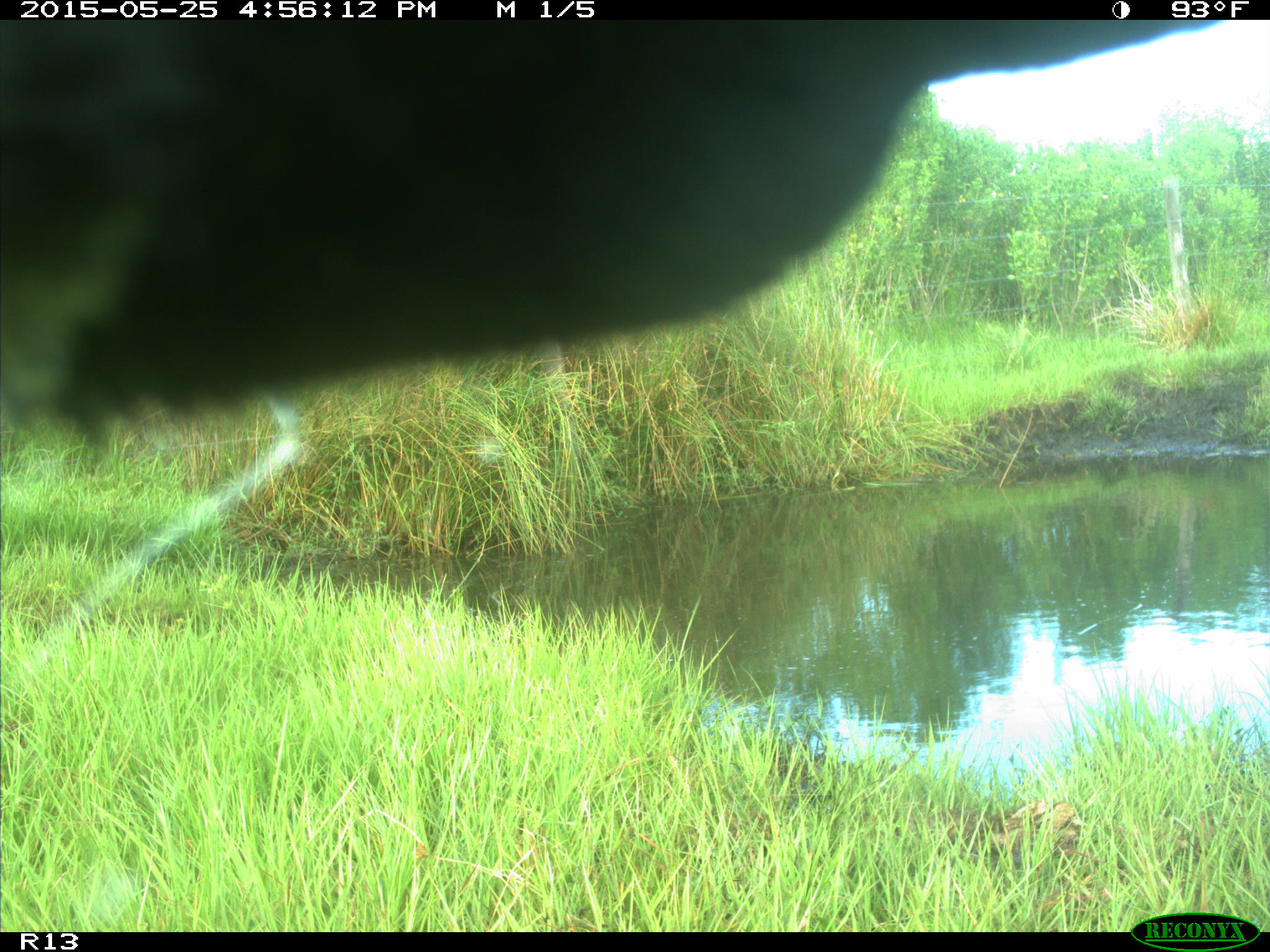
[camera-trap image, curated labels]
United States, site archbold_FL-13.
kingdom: Animalia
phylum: Chordata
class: Mammalia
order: Artiodactyla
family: Bovidae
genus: Bos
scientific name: Bos taurus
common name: domestic cow